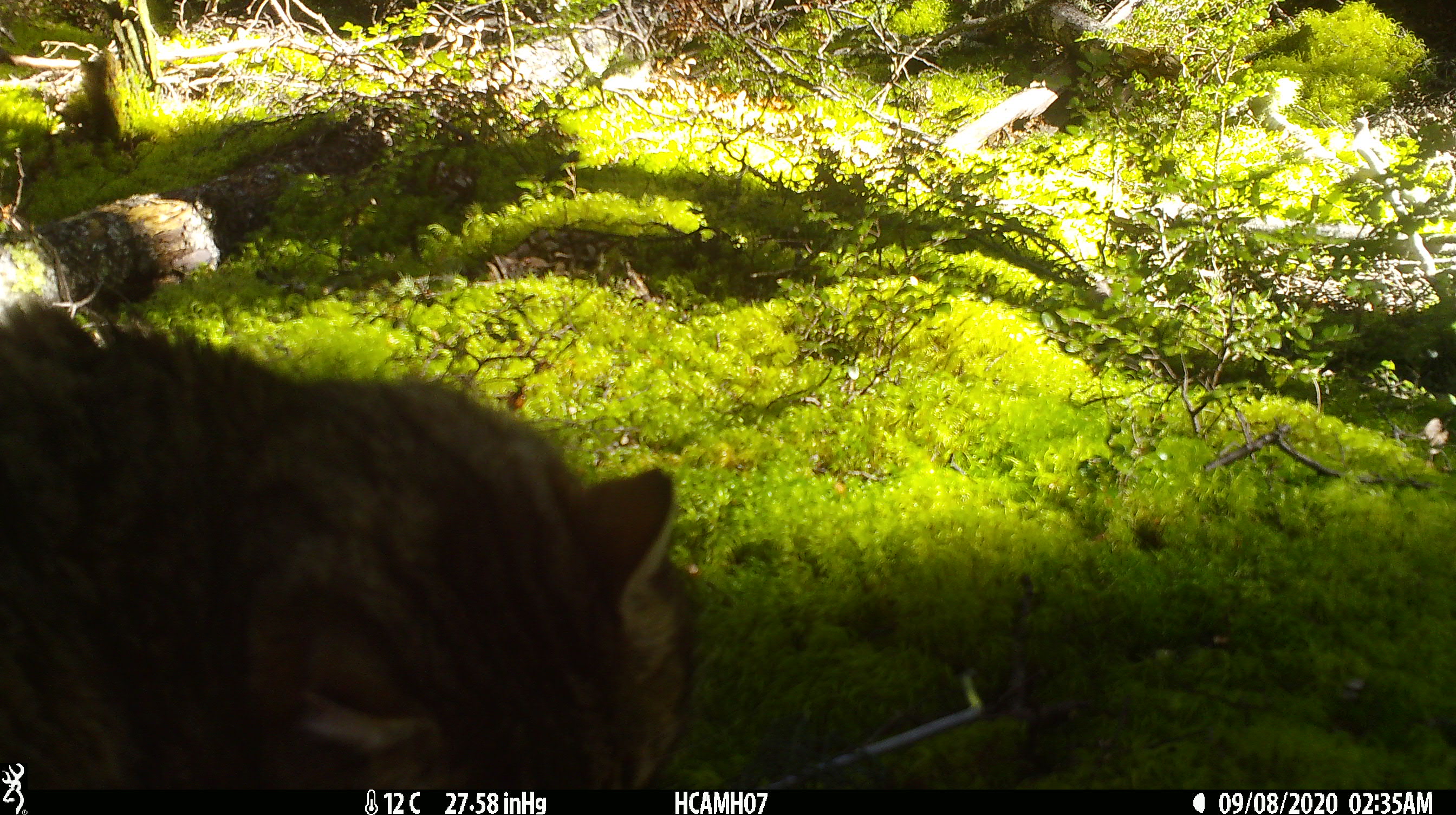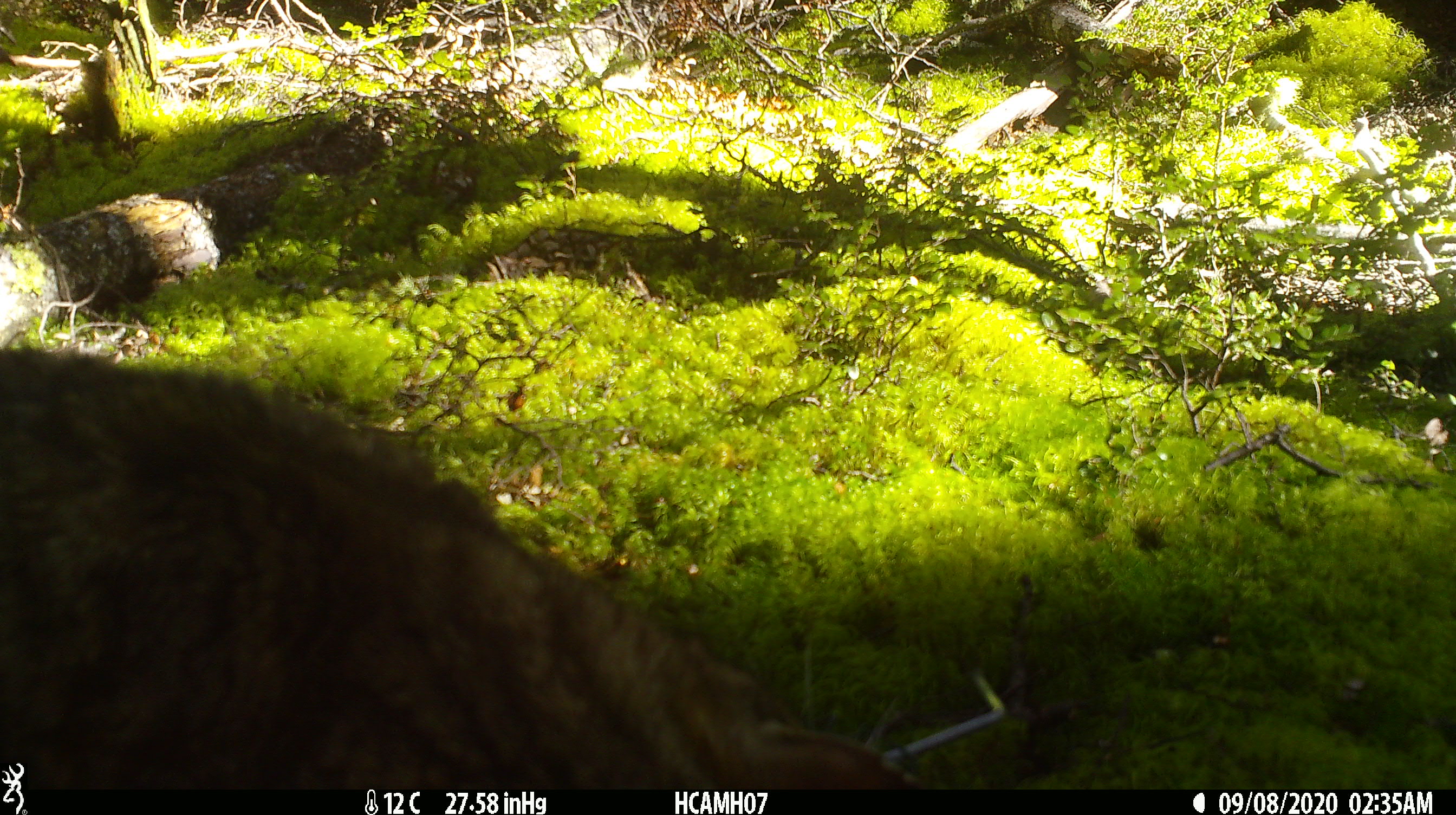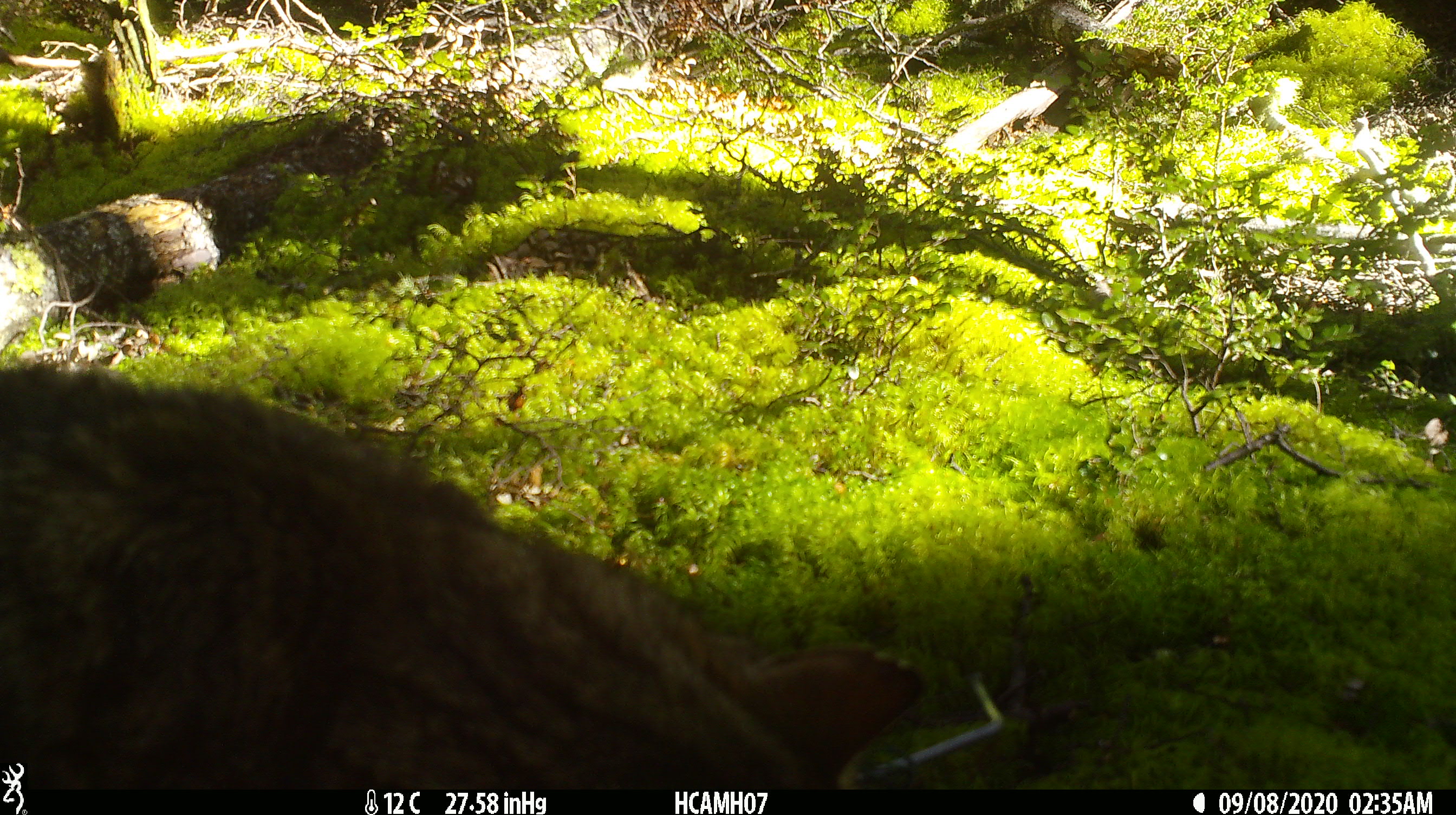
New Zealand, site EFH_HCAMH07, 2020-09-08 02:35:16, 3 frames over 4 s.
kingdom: Animalia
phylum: Chordata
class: Mammalia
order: Carnivora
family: Felidae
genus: Felis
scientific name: Felis catus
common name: domestic cat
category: cat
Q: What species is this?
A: Cat (domestic cat) (Felis catus).